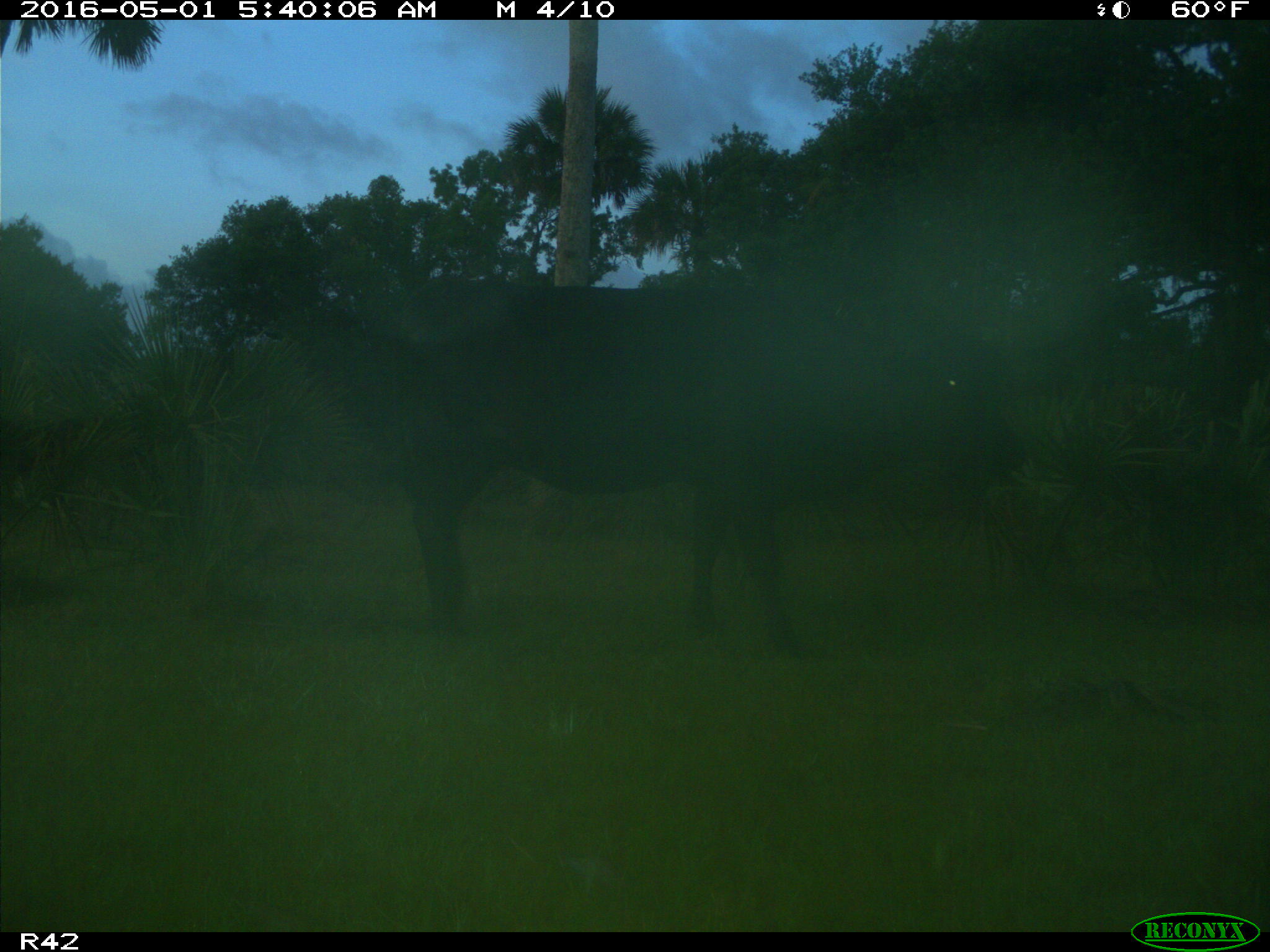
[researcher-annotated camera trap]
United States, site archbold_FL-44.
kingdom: Animalia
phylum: Chordata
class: Mammalia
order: Artiodactyla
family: Bovidae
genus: Bos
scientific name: Bos taurus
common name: domestic cow